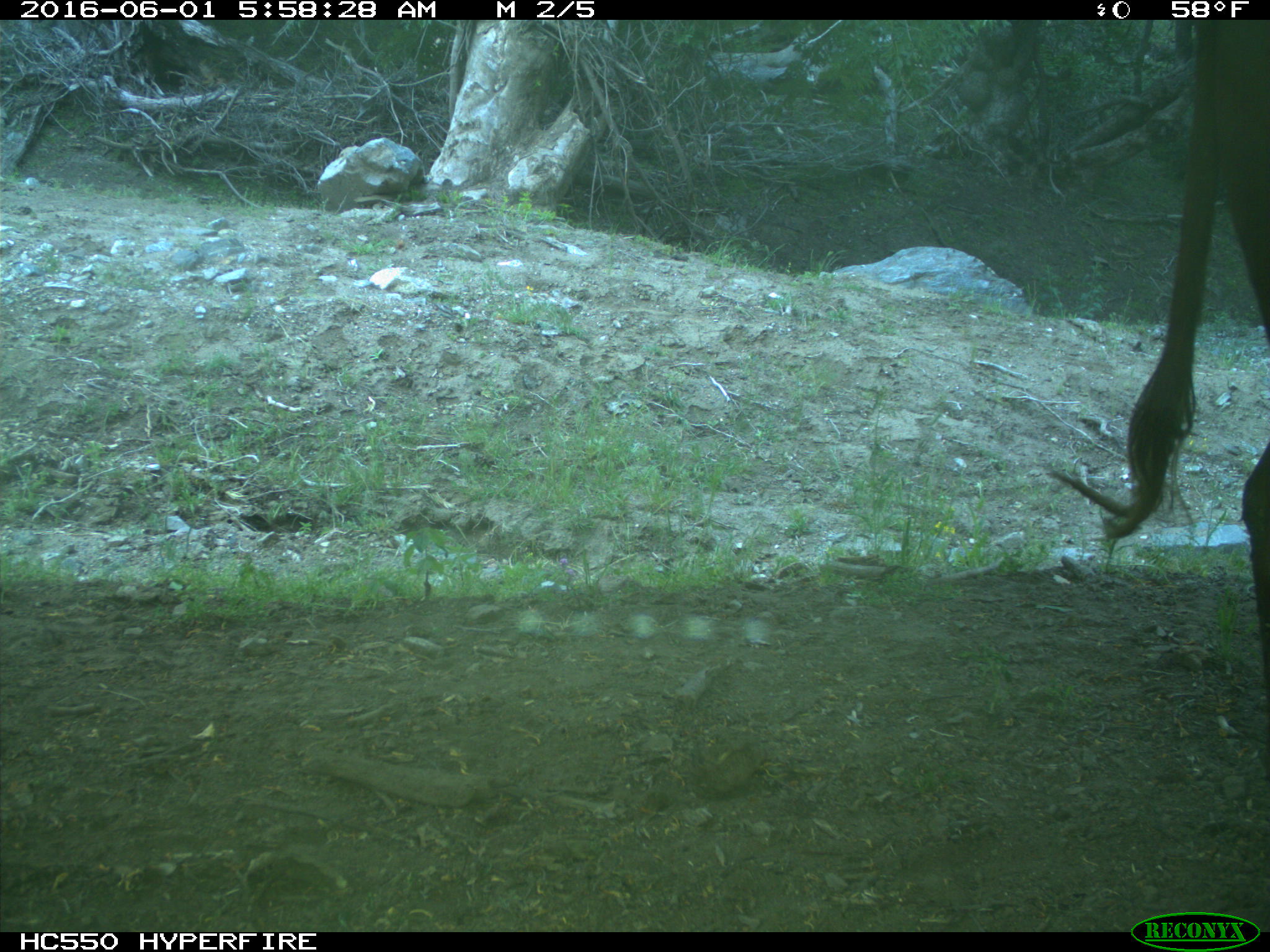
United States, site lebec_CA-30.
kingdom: Animalia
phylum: Chordata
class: Mammalia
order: Artiodactyla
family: Bovidae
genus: Bos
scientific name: Bos taurus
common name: domestic cow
Bos taurus (domestic cow).